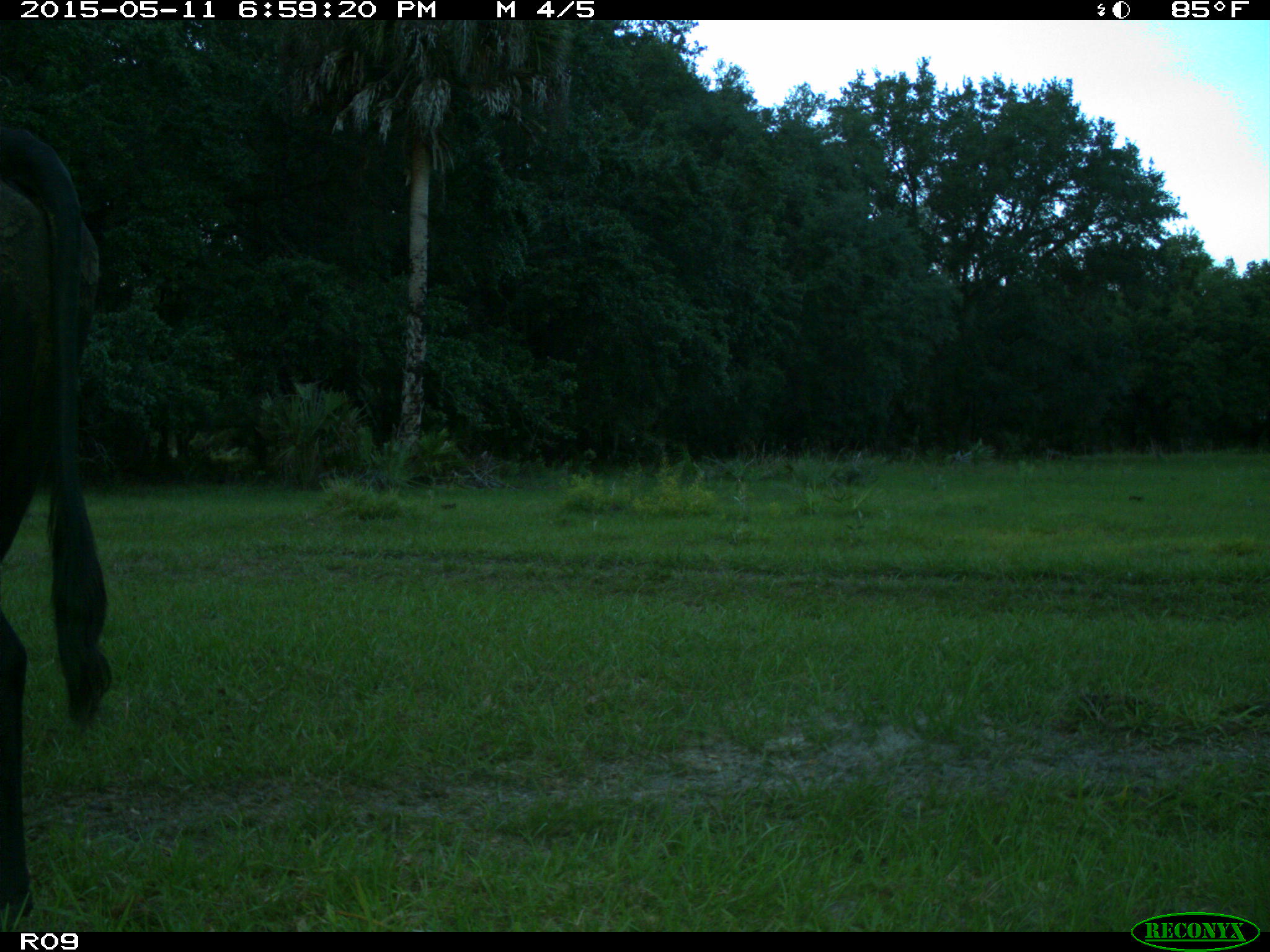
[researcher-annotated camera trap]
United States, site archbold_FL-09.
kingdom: Animalia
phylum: Chordata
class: Mammalia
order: Artiodactyla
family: Bovidae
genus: Bos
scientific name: Bos taurus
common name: domestic cow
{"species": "Bos taurus (domestic cow)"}